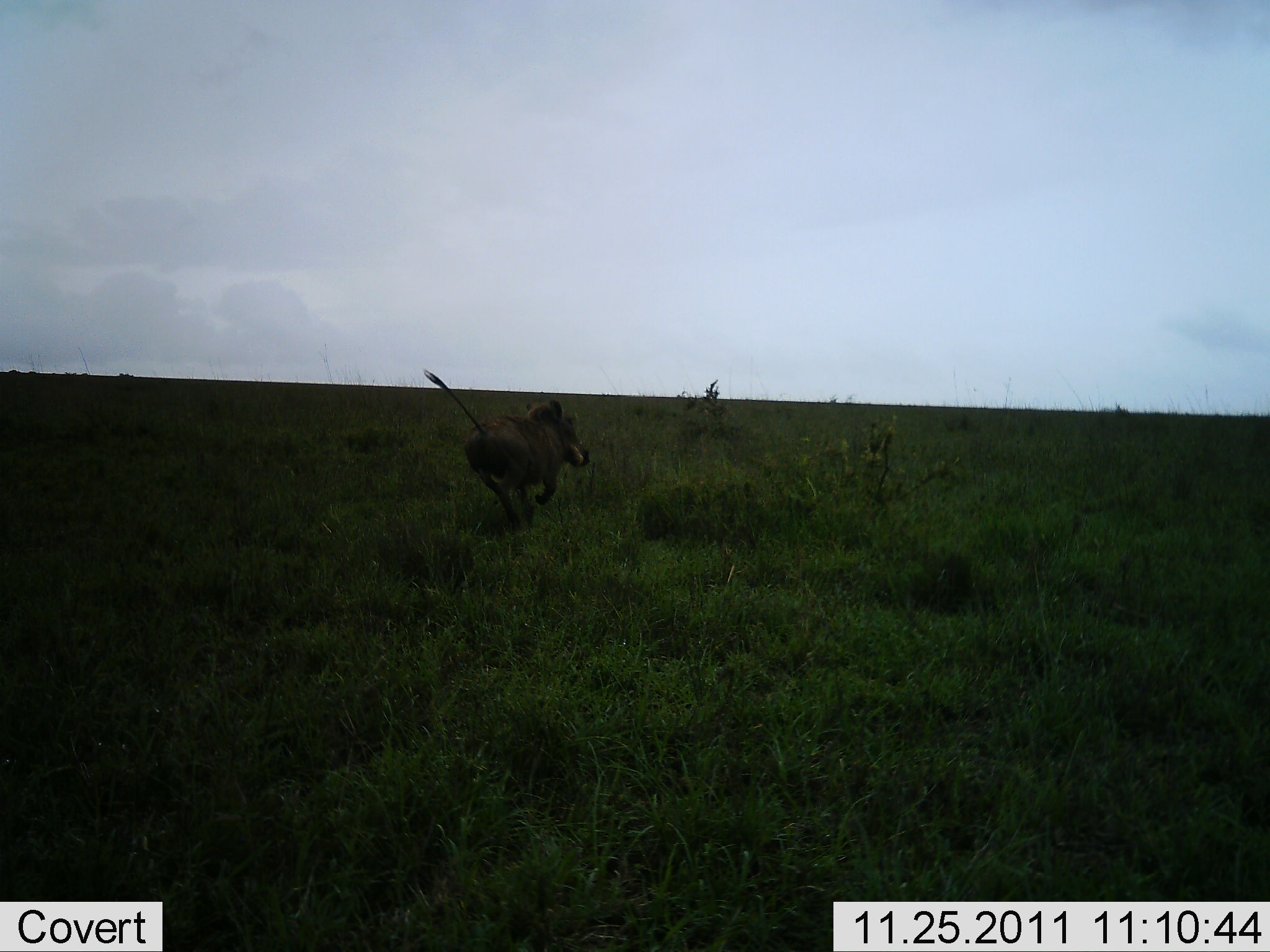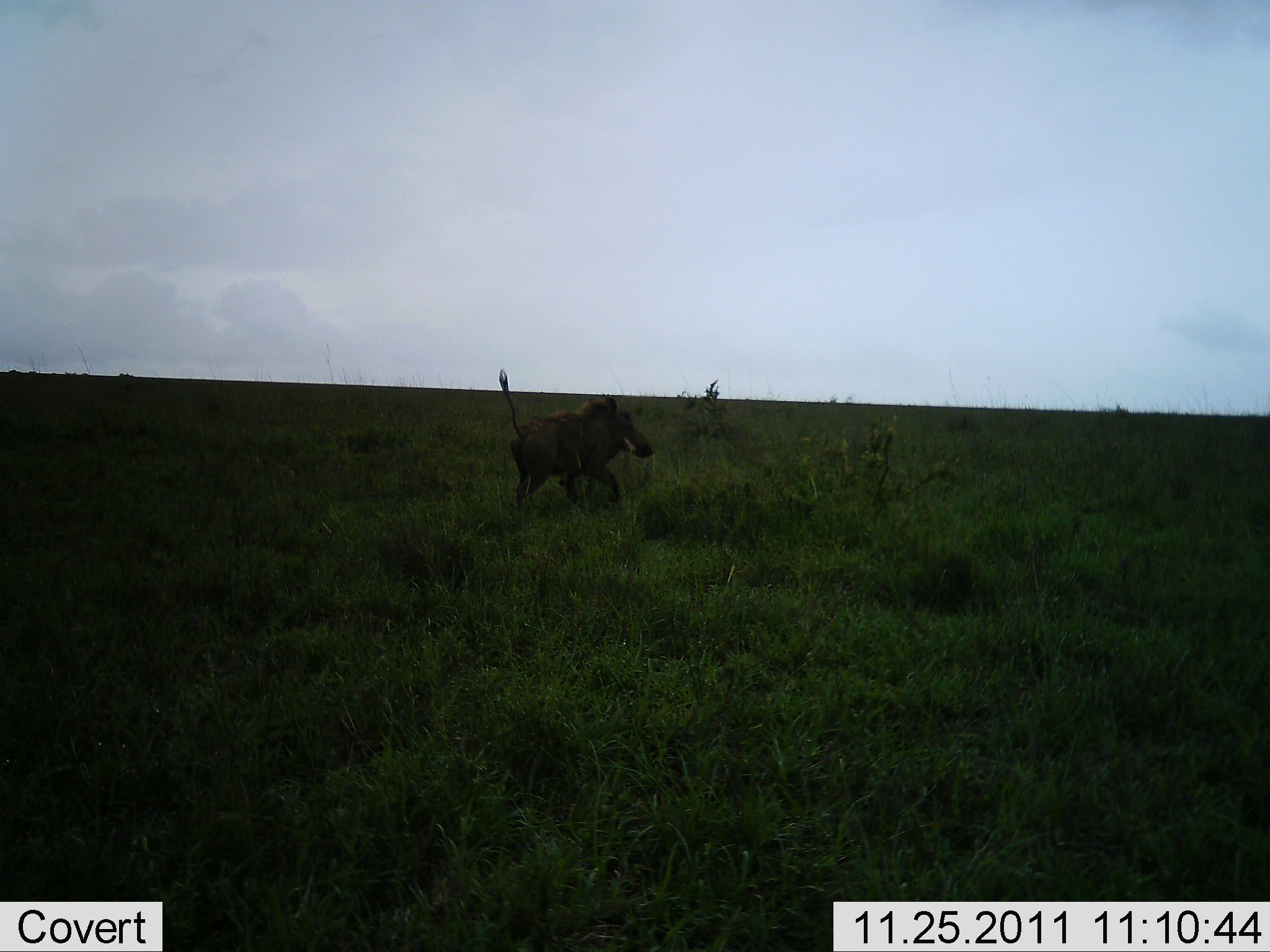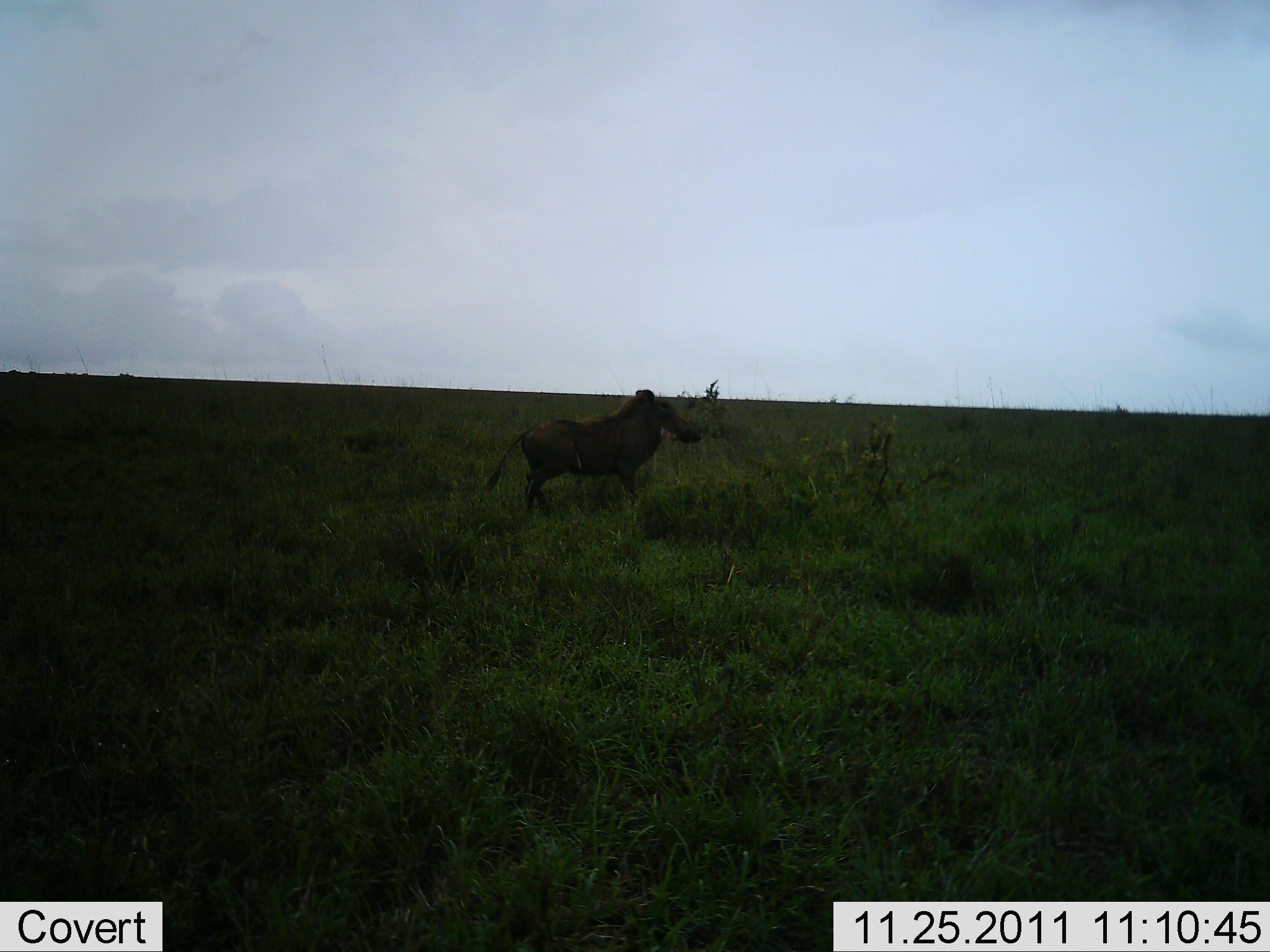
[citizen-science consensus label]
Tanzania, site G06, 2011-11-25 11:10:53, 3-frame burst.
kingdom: Animalia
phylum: Chordata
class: Mammalia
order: Artiodactyla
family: Suidae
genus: Phacochoerus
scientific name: Phacochoerus africanus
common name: warthog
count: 1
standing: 7%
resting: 0%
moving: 100%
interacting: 0%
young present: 0%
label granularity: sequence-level